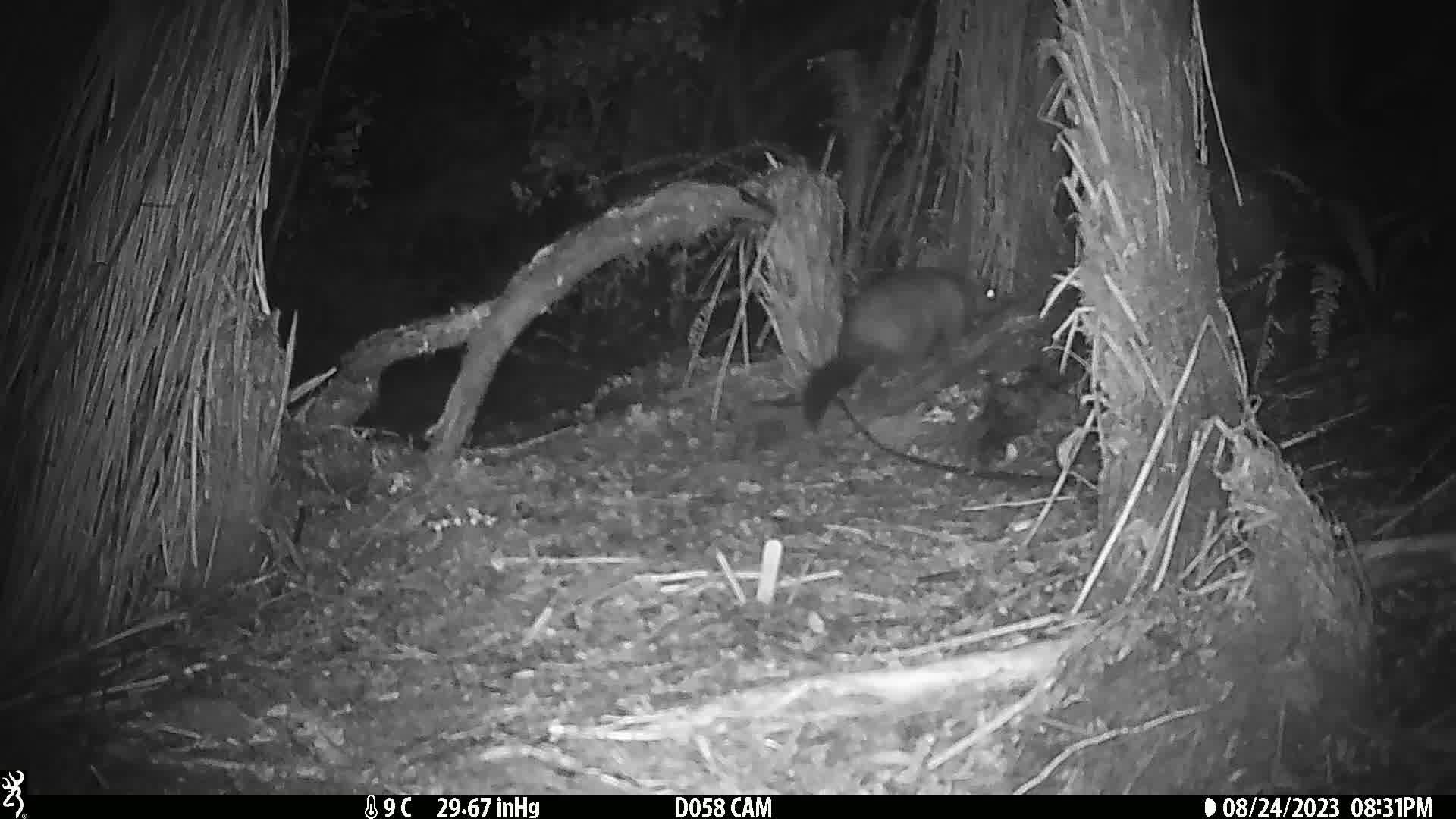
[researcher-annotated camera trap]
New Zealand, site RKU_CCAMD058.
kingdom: Animalia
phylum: Chordata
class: Mammalia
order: Diprotodontia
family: Phalangeridae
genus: Trichosurus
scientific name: Trichosurus vulpecula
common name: common brushtail possum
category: possum